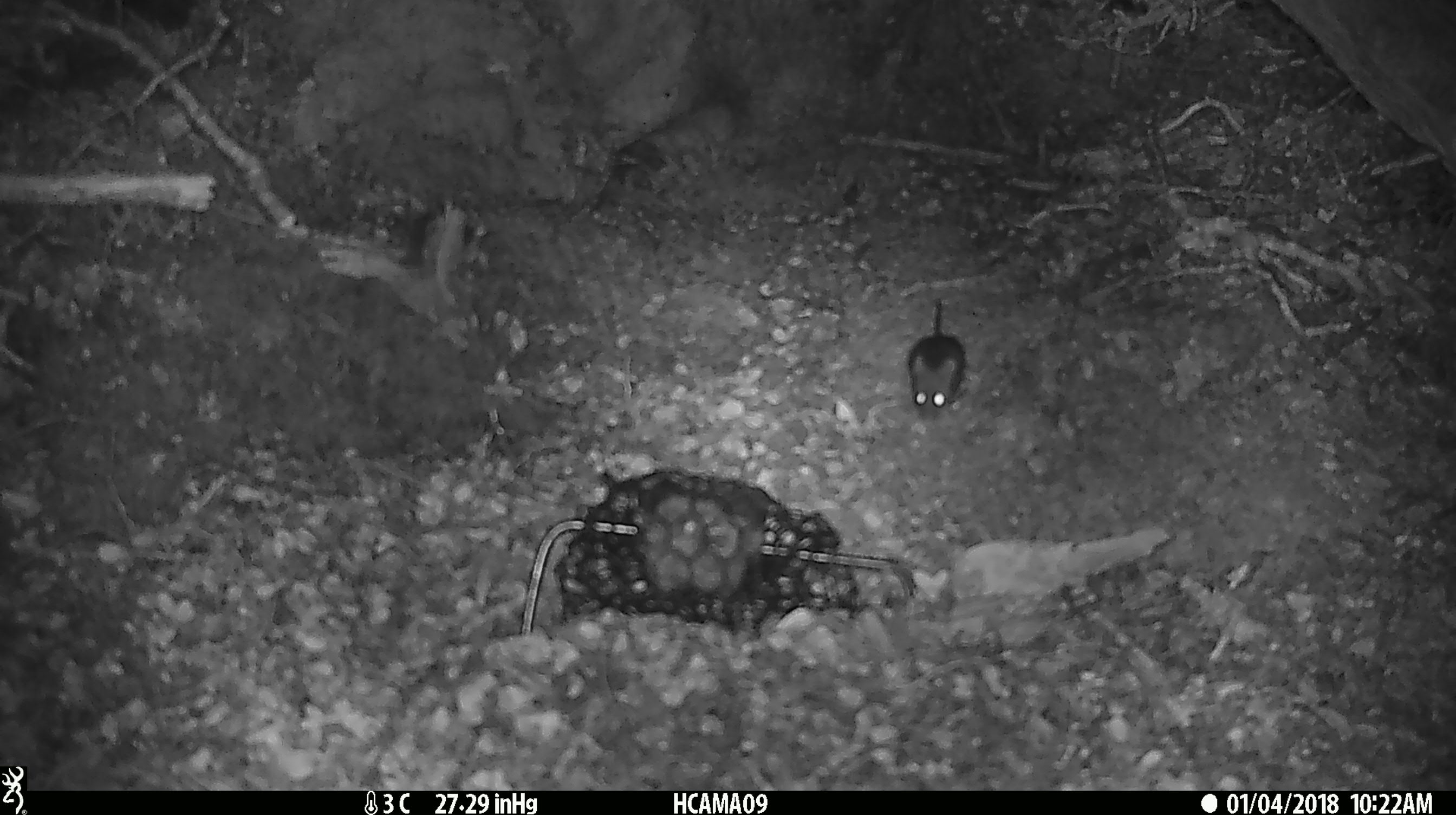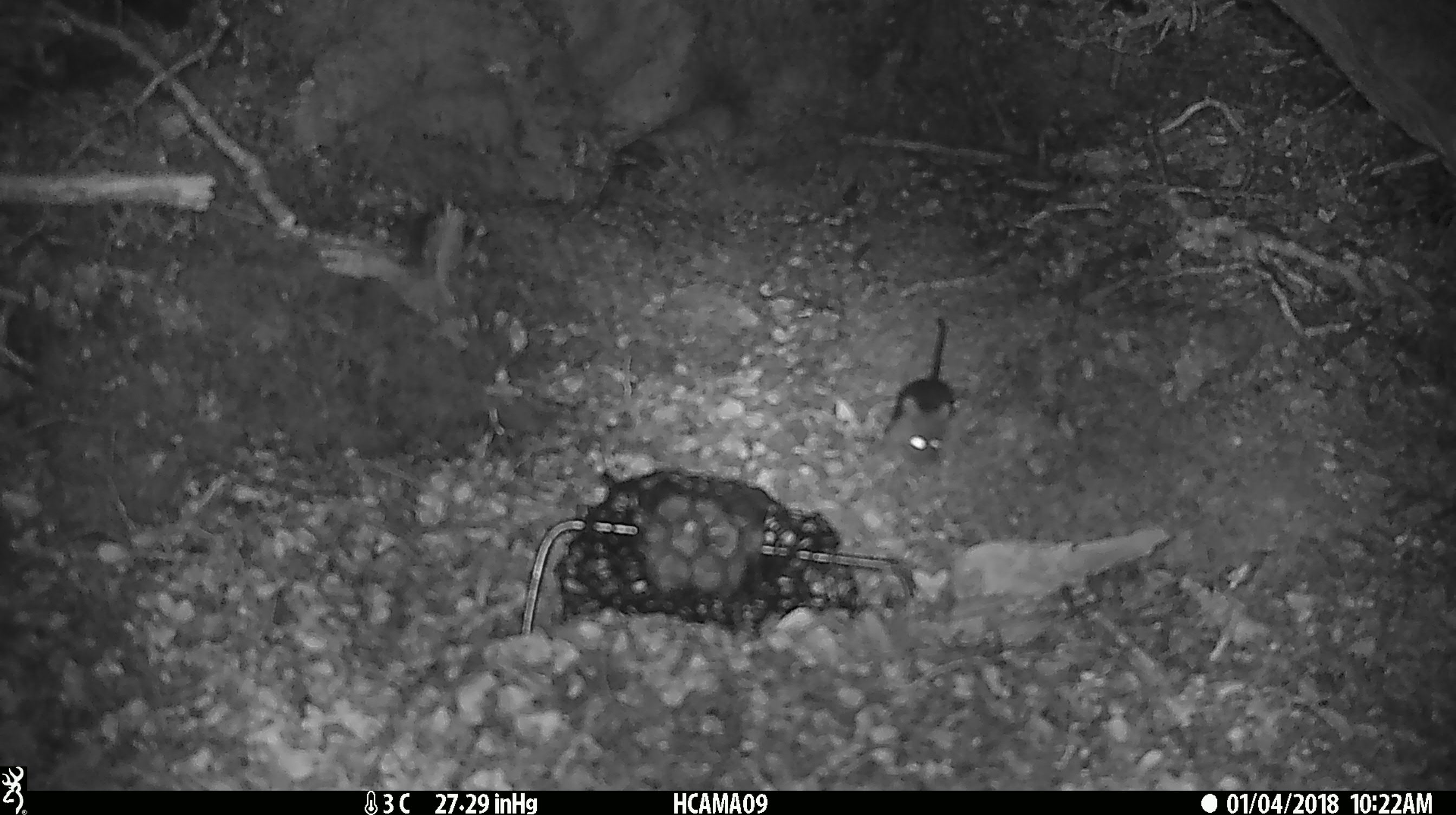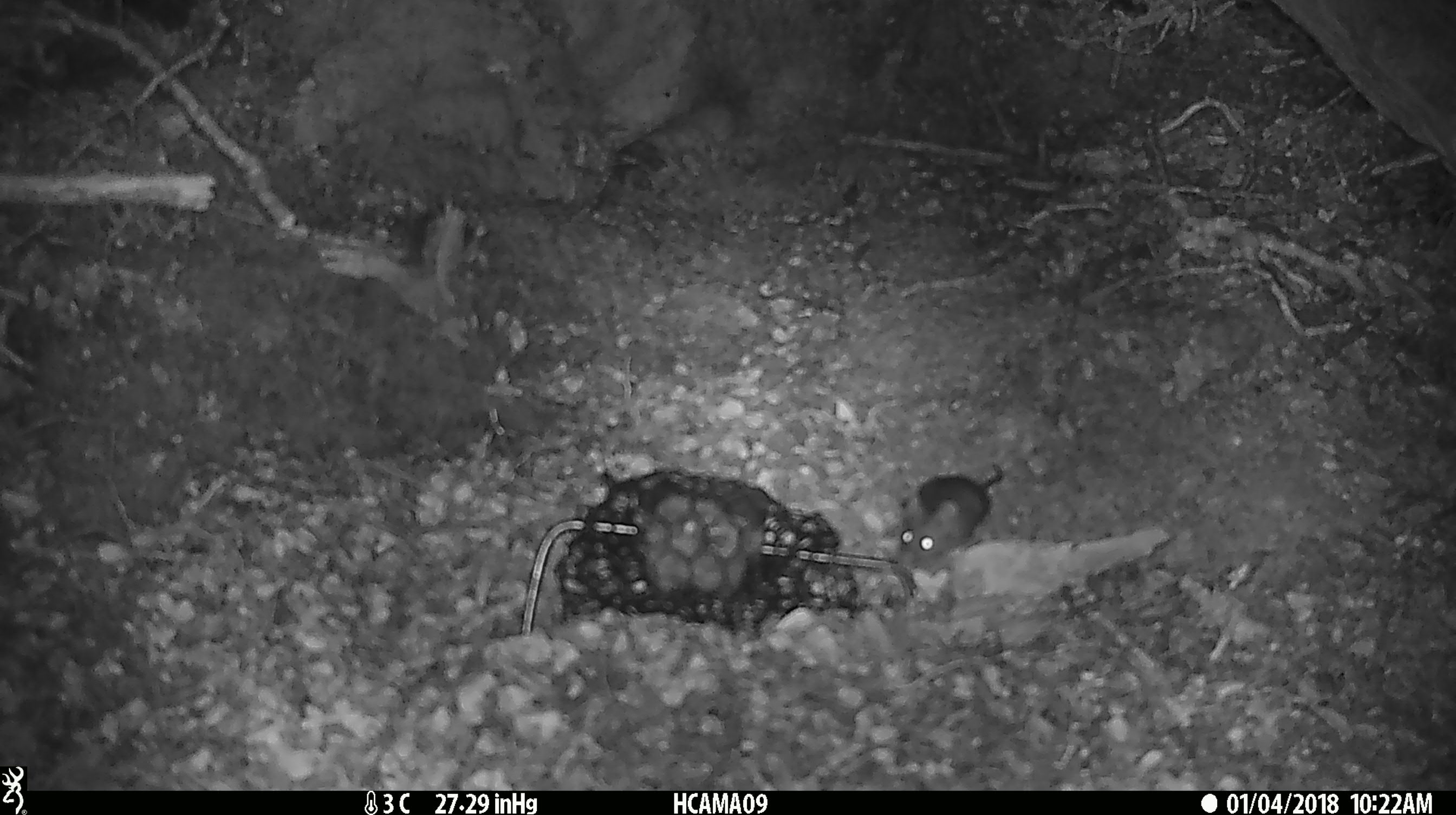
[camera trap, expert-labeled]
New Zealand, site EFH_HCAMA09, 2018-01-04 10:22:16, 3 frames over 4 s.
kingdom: Animalia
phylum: Chordata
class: Mammalia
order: Rodentia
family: Muridae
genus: Mus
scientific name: Mus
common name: mouse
Mouse (Mus).